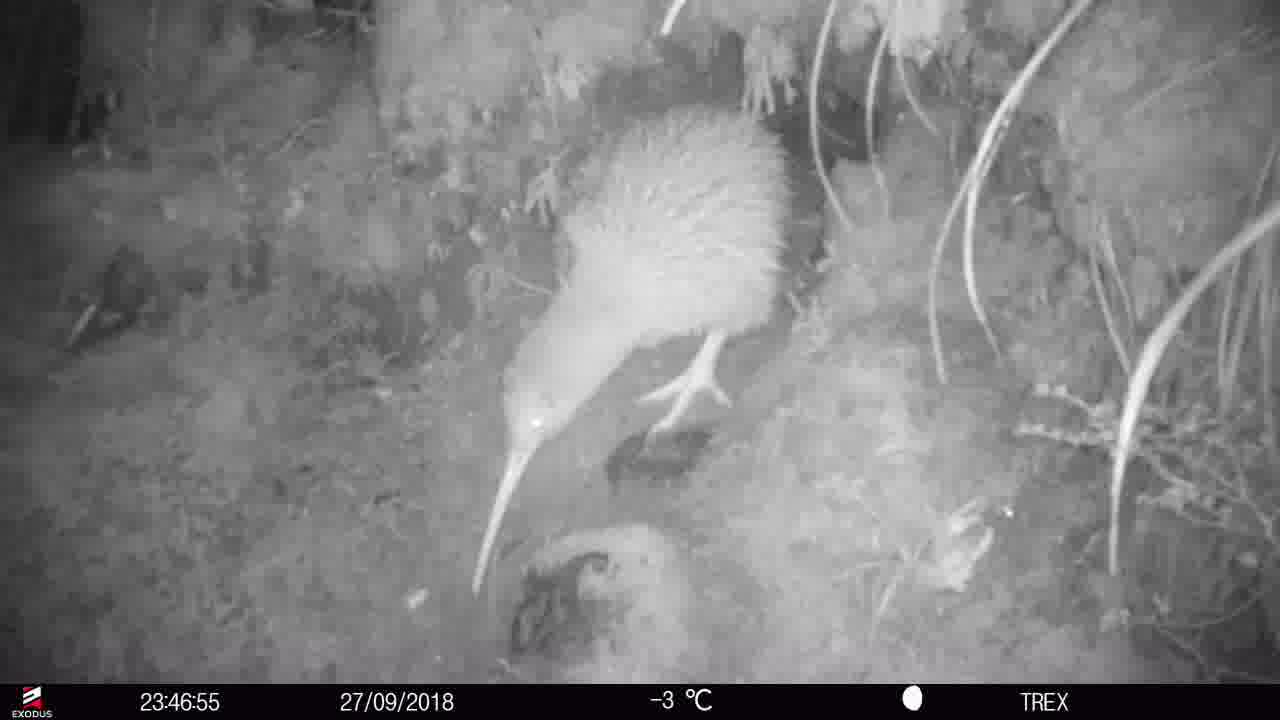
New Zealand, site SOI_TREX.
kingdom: Animalia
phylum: Chordata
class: Aves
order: Apterygiformes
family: Apterygidae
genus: Apteryx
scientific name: Apteryx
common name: kiwi